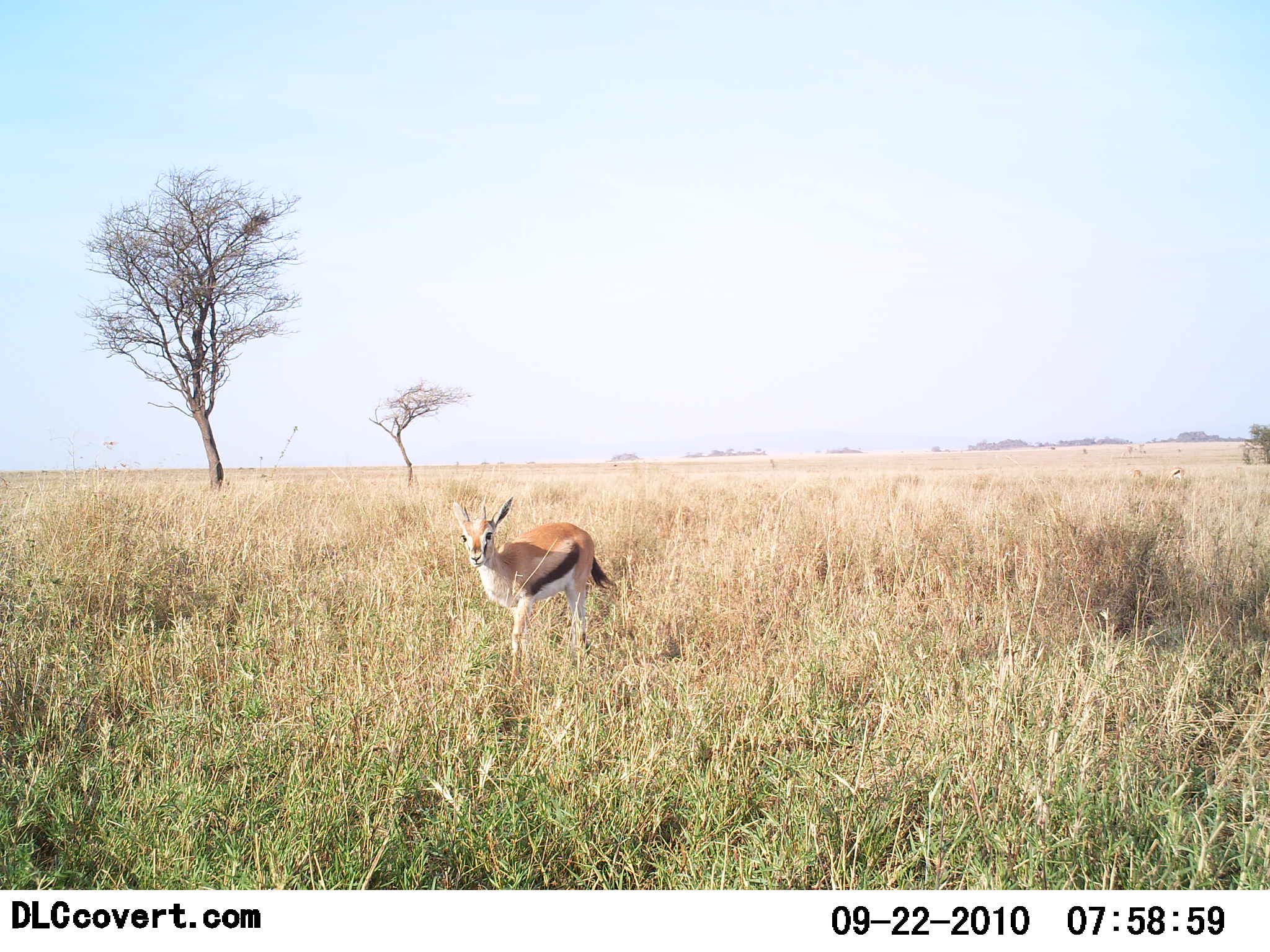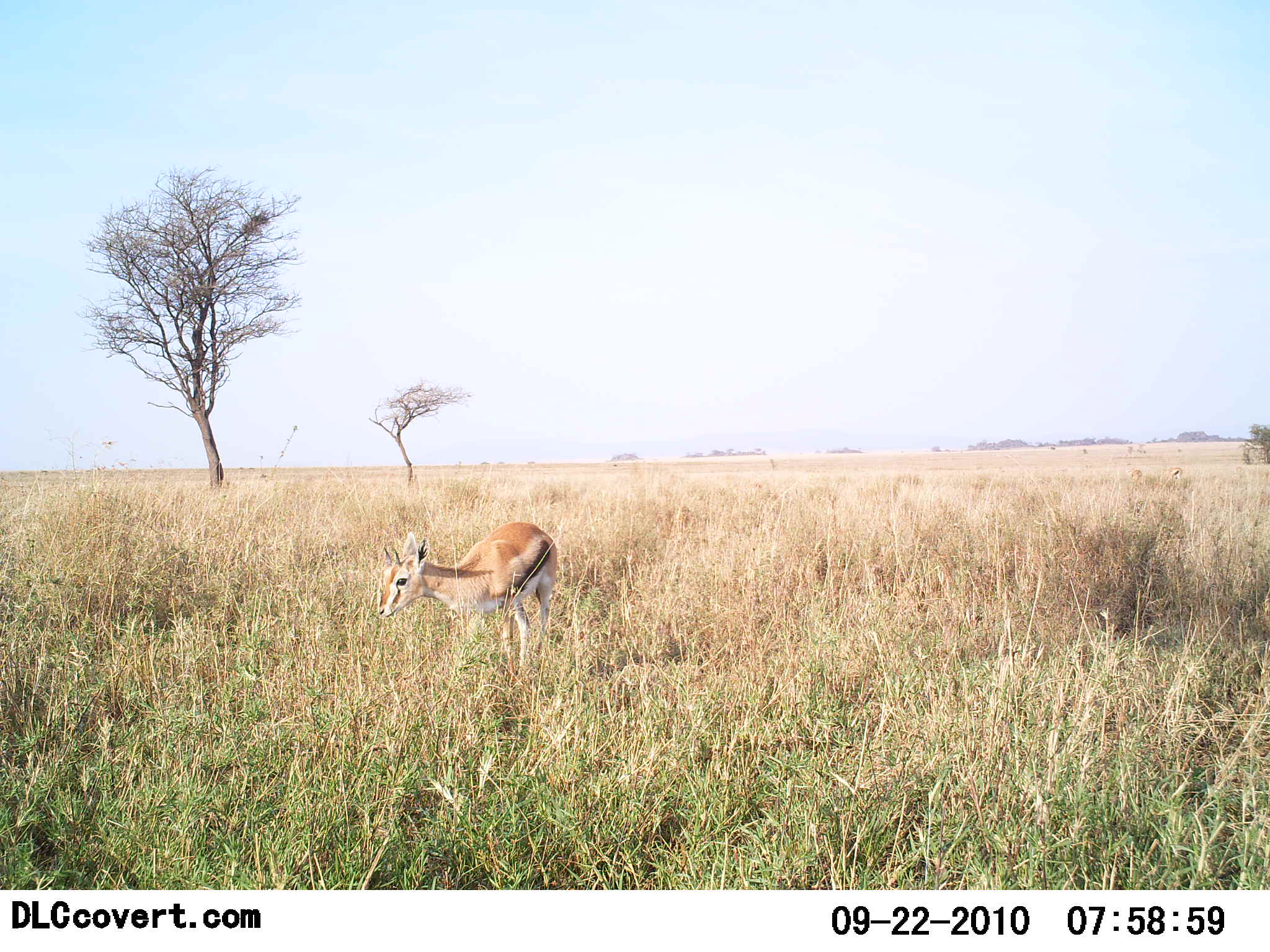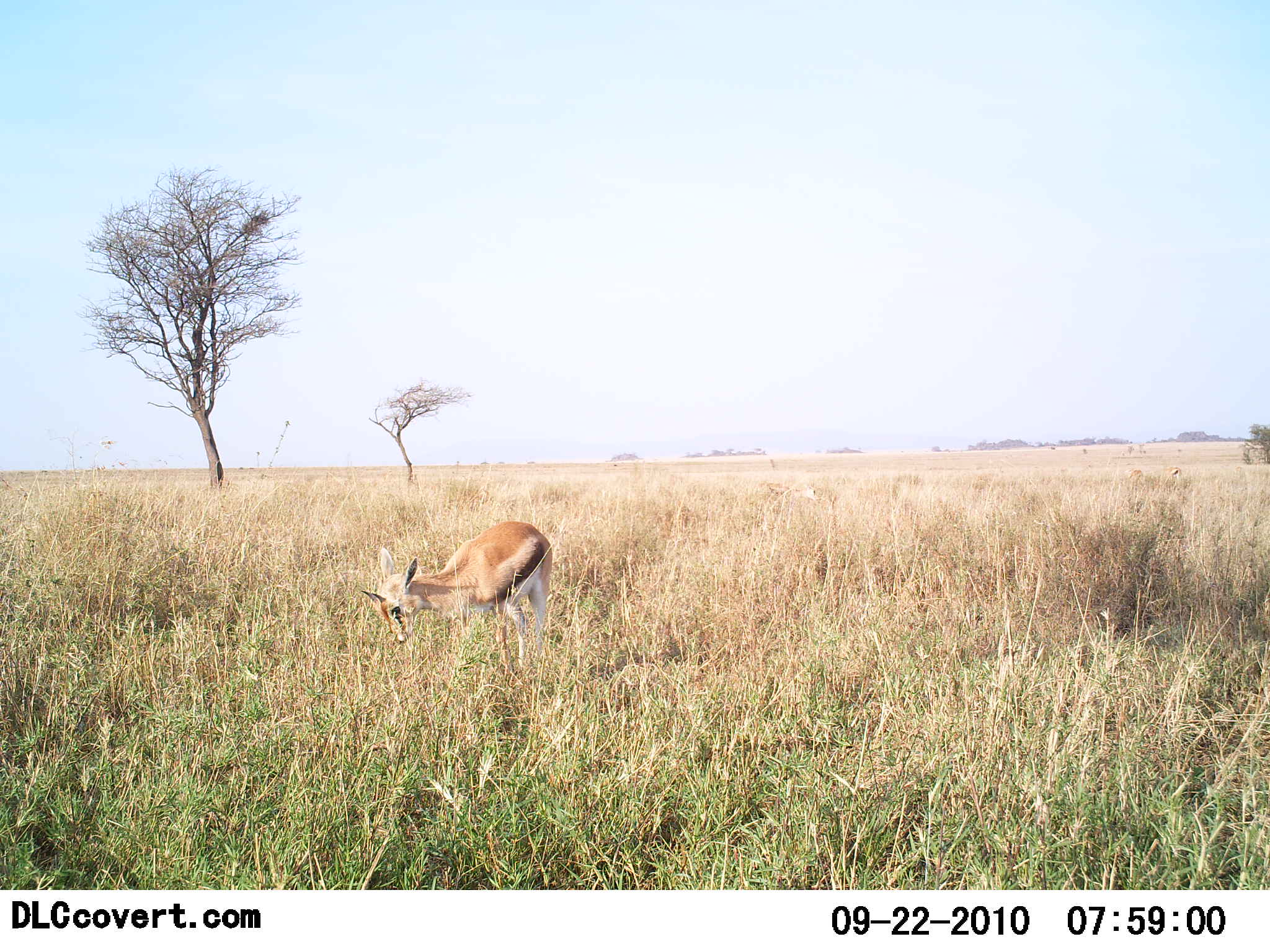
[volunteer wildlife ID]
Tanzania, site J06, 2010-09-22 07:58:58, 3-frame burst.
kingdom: Animalia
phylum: Chordata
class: Mammalia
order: Artiodactyla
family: Bovidae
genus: Eudorcas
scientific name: Eudorcas thomsonii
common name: thomson's gazelle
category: gazellethomsons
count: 1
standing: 31%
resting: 0%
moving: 46%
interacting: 0%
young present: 0%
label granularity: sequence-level